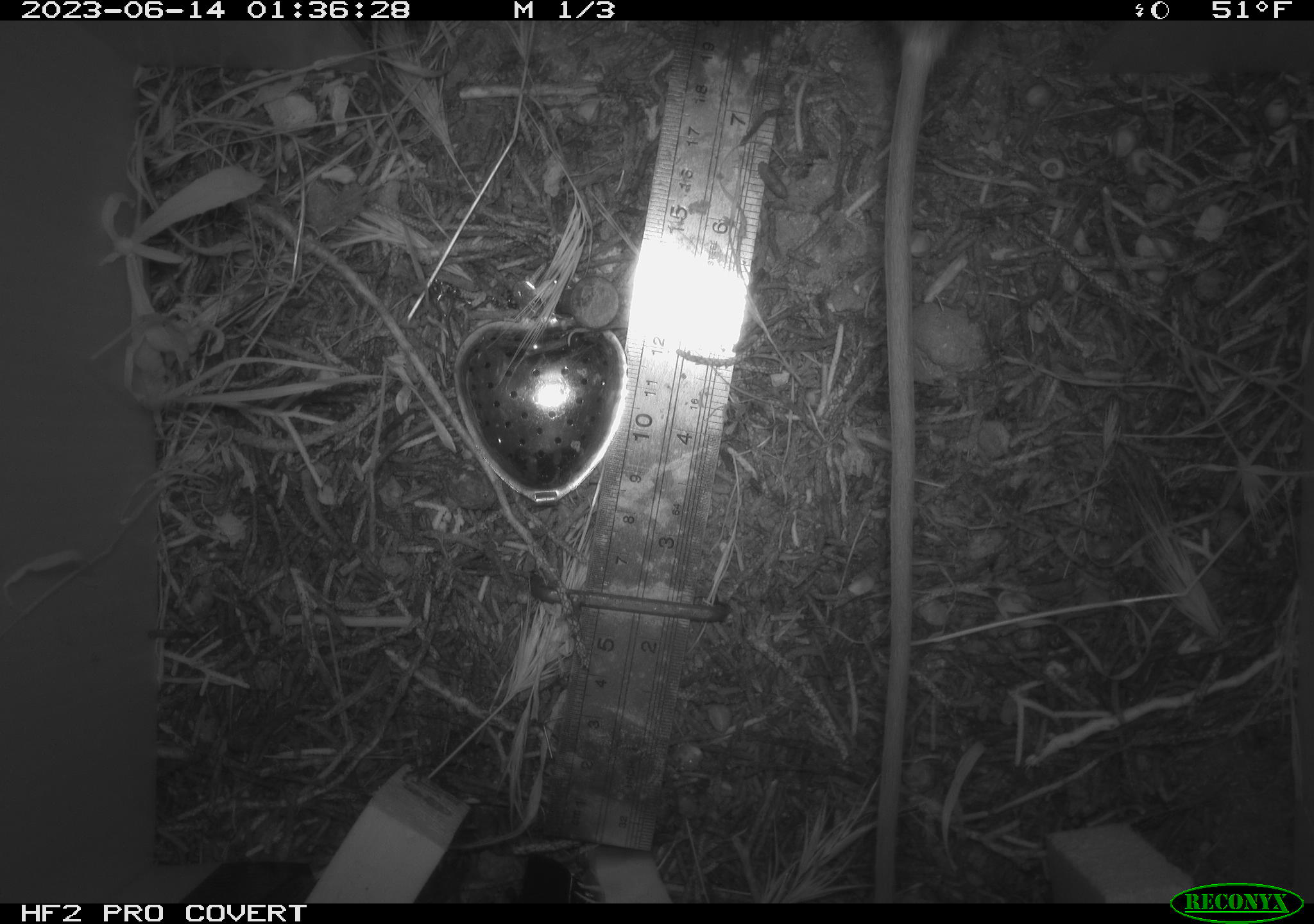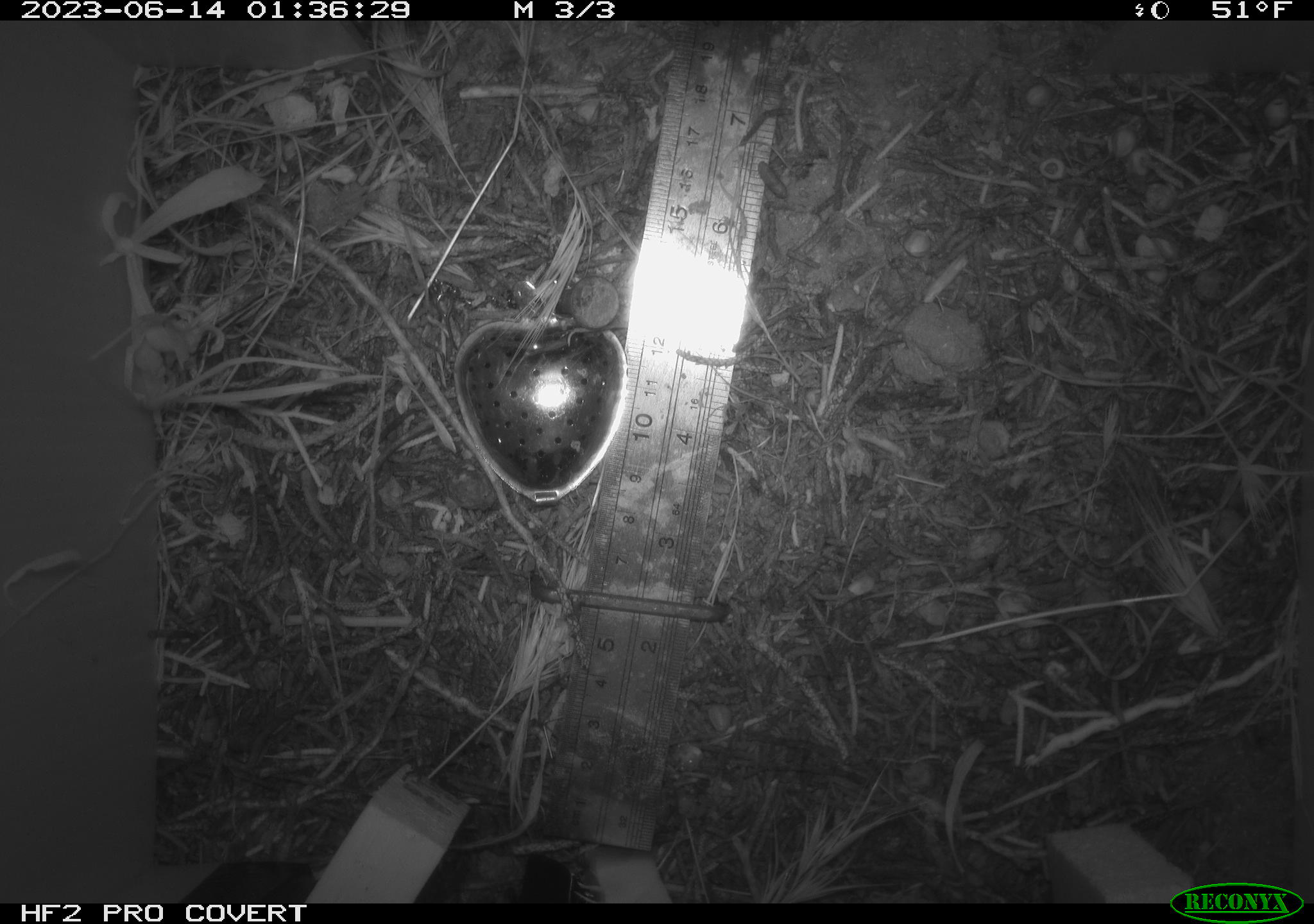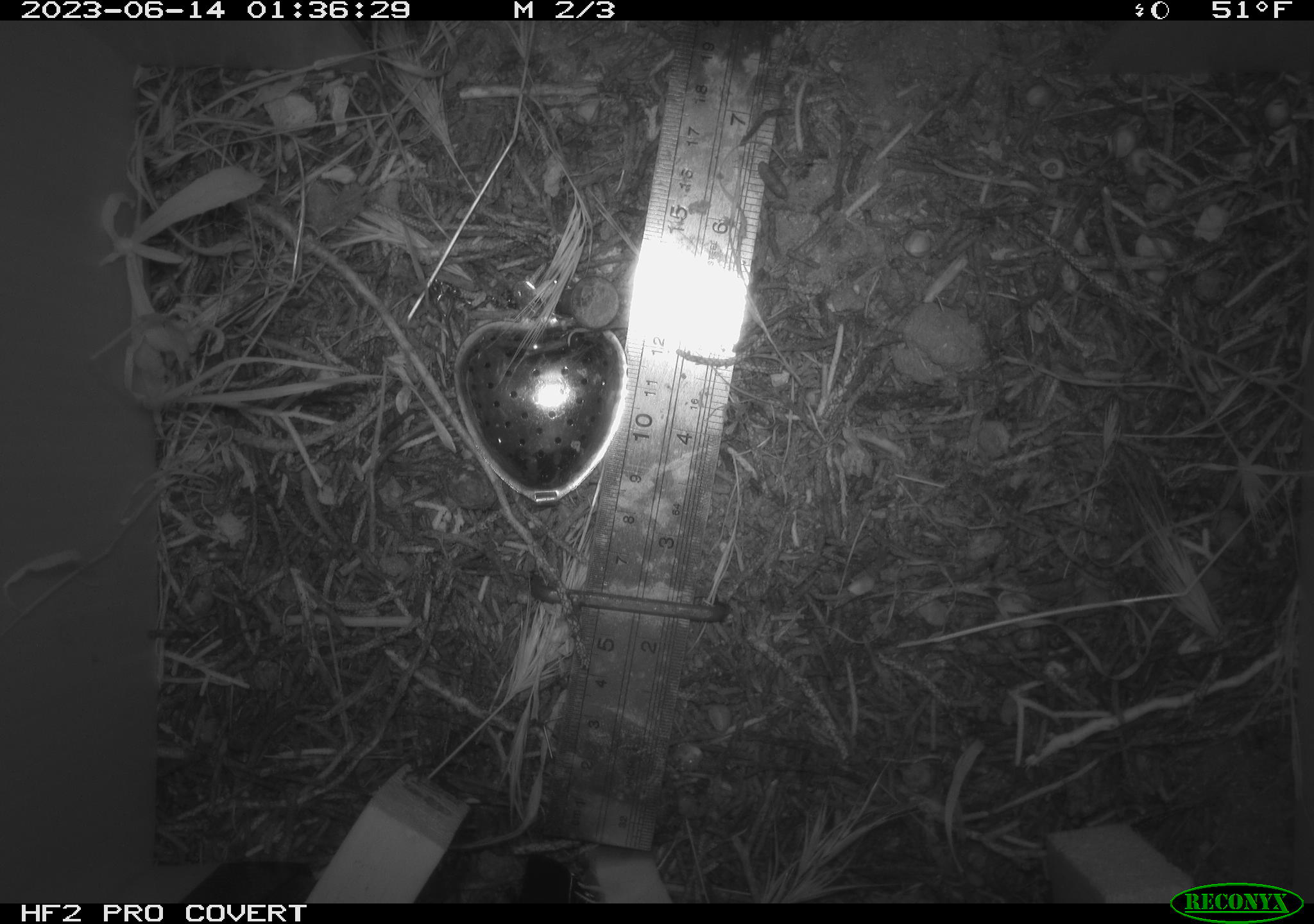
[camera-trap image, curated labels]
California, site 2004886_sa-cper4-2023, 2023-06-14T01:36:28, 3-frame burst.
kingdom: Animalia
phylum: Chordata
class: Mammalia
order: Rodentia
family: Heteromyidae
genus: Dipodomys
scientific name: Dipodomys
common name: kangaroo rats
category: dipodomys species